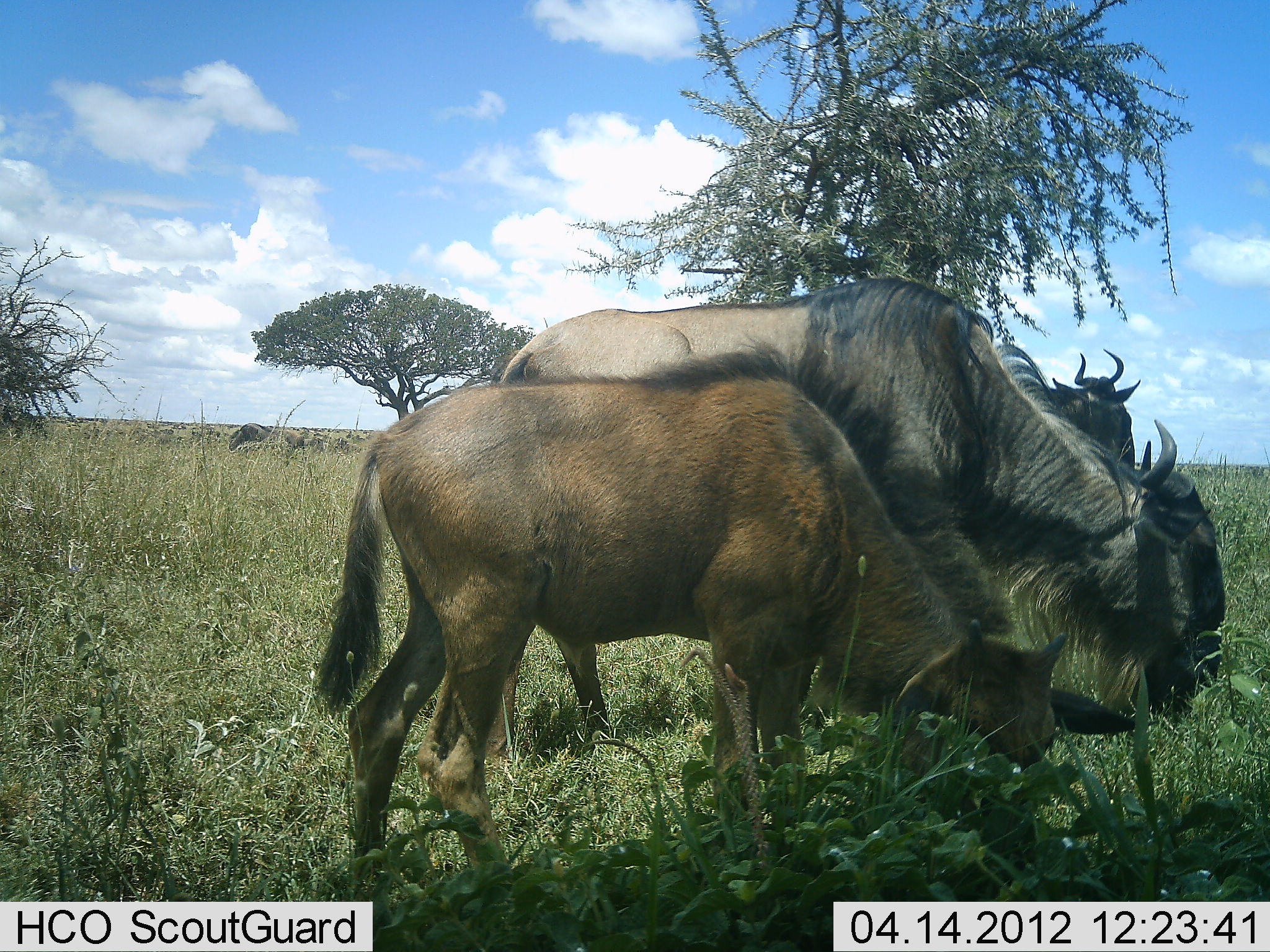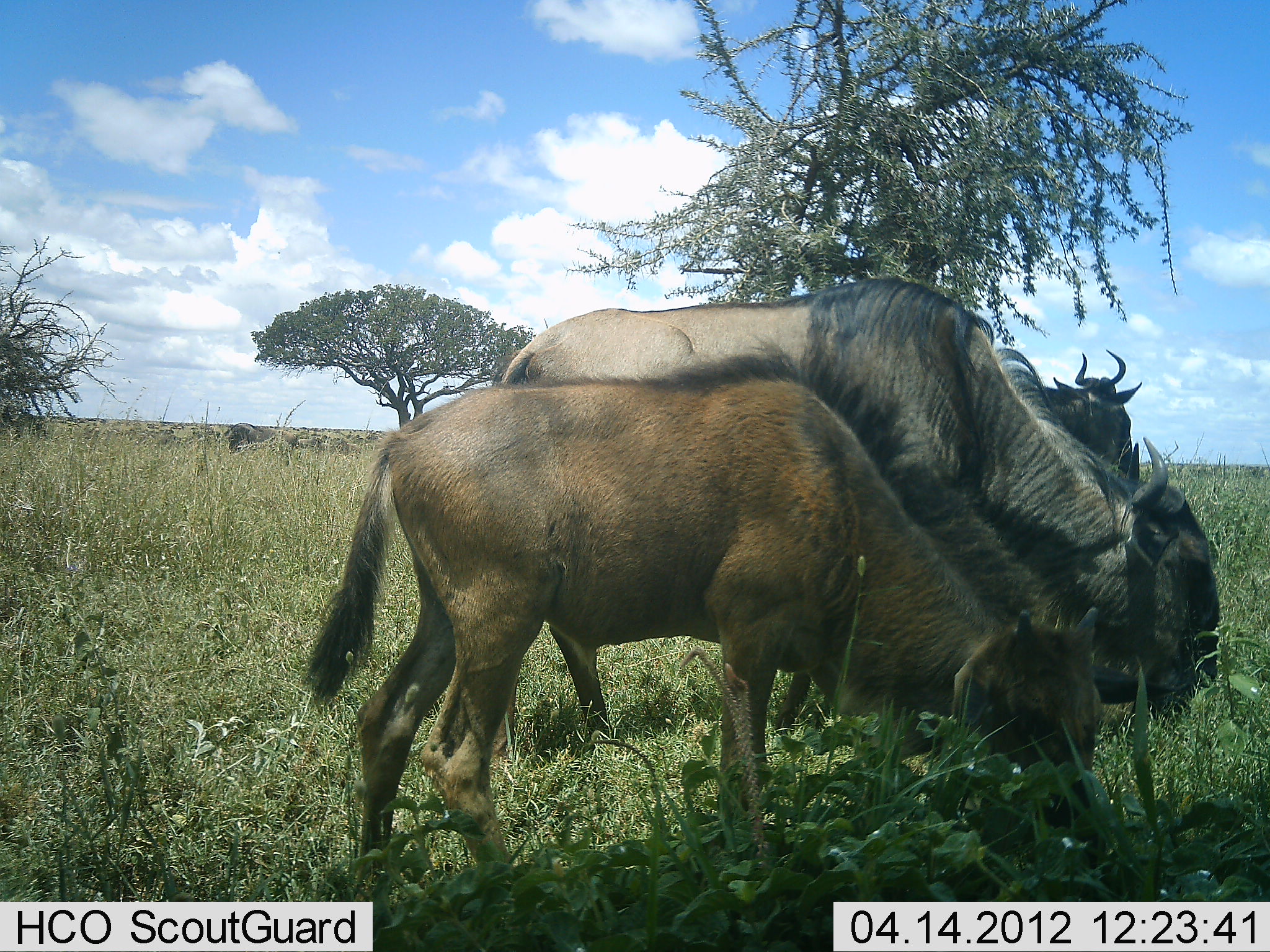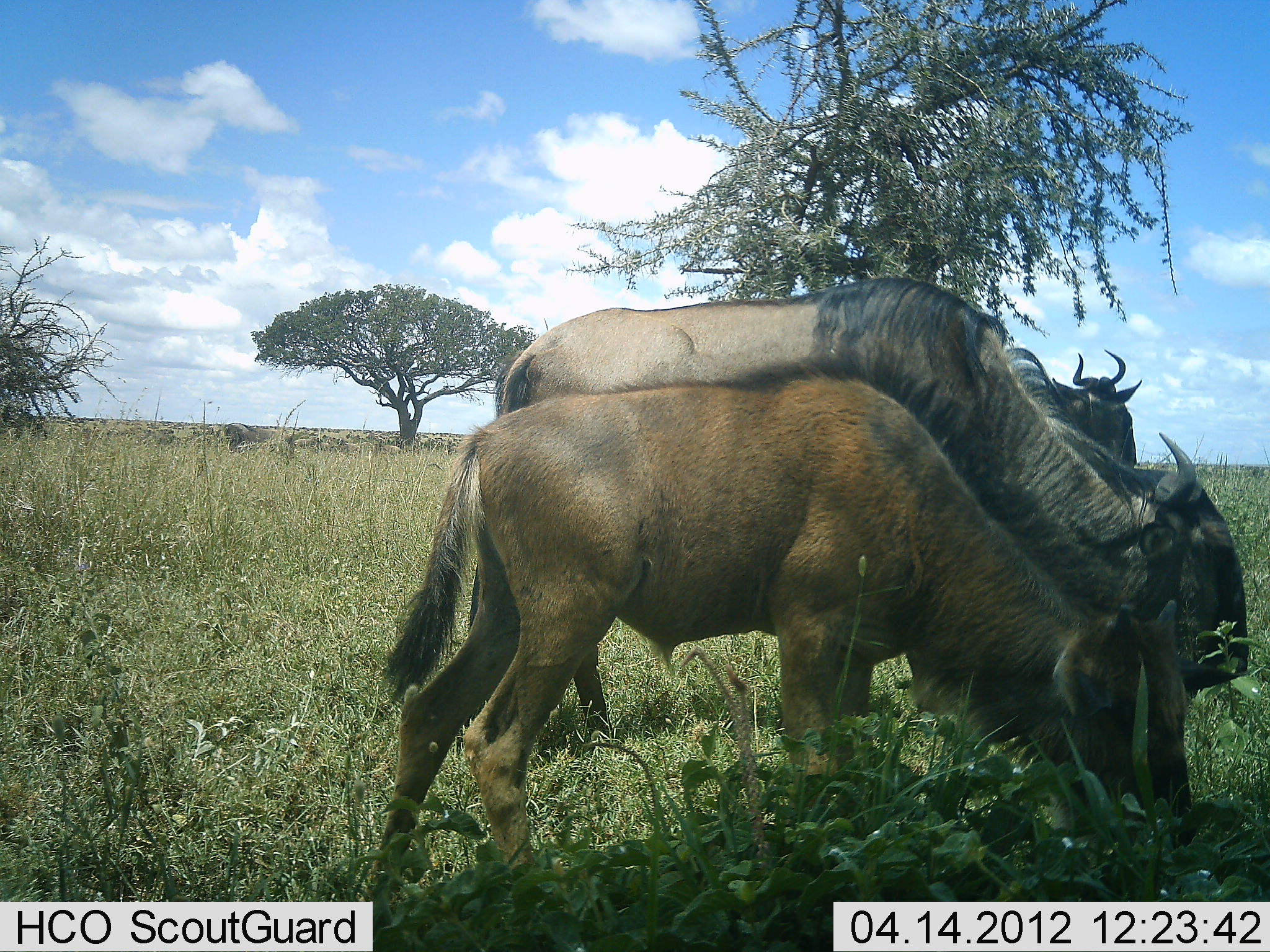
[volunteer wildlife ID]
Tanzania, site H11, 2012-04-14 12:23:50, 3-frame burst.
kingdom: Animalia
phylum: Chordata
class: Mammalia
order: Artiodactyla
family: Bovidae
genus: Connochaetes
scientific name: Connochaetes taurinus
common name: blue wildebeest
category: wildebeest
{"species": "wildebeest (blue wildebeest) (Connochaetes taurinus)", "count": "4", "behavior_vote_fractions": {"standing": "55%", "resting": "5%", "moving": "15%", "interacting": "5%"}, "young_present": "60%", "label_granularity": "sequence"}